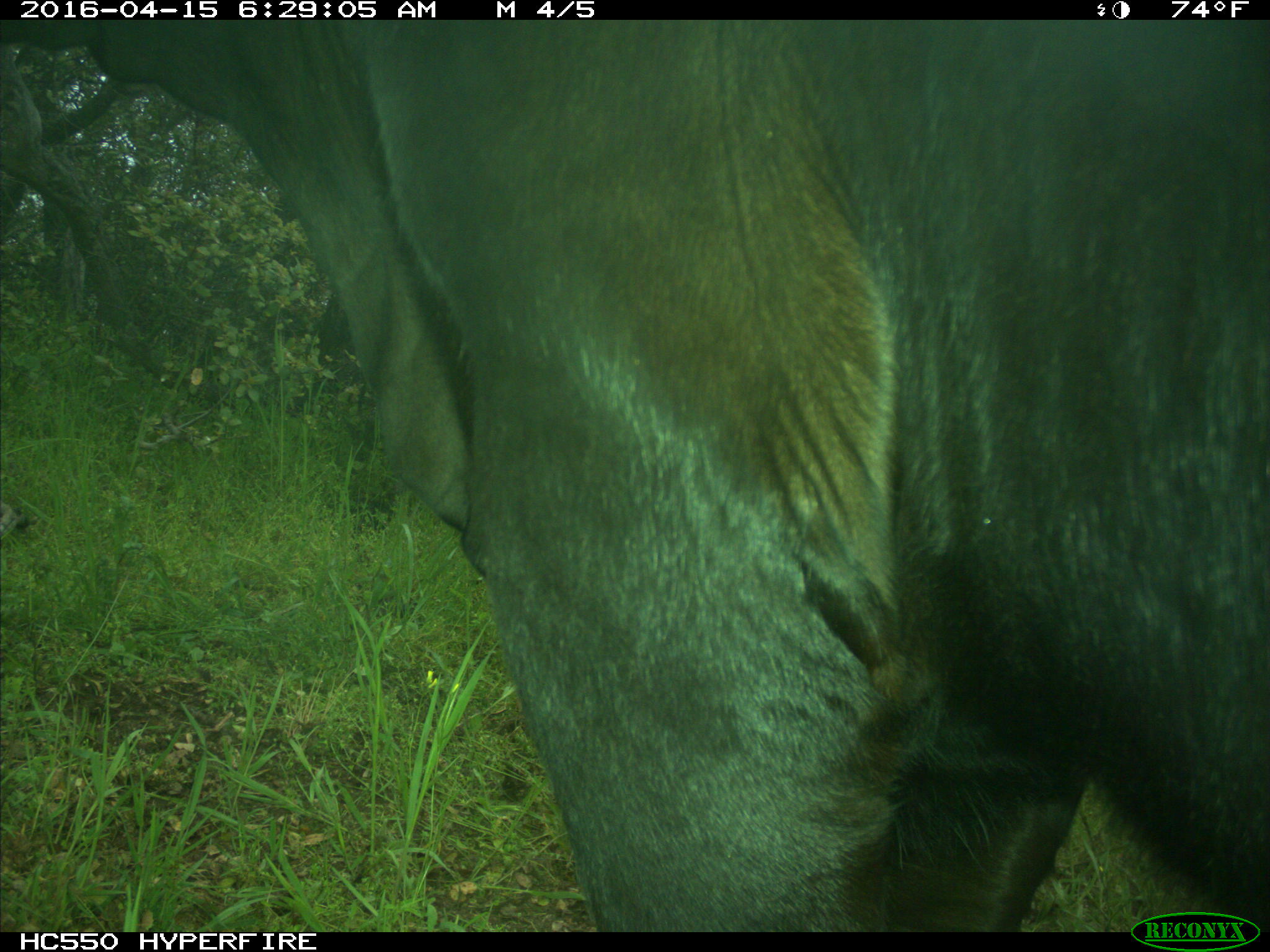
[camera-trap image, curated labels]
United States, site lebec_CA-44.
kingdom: Animalia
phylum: Chordata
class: Mammalia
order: Artiodactyla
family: Bovidae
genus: Bos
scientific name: Bos taurus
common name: domestic cow